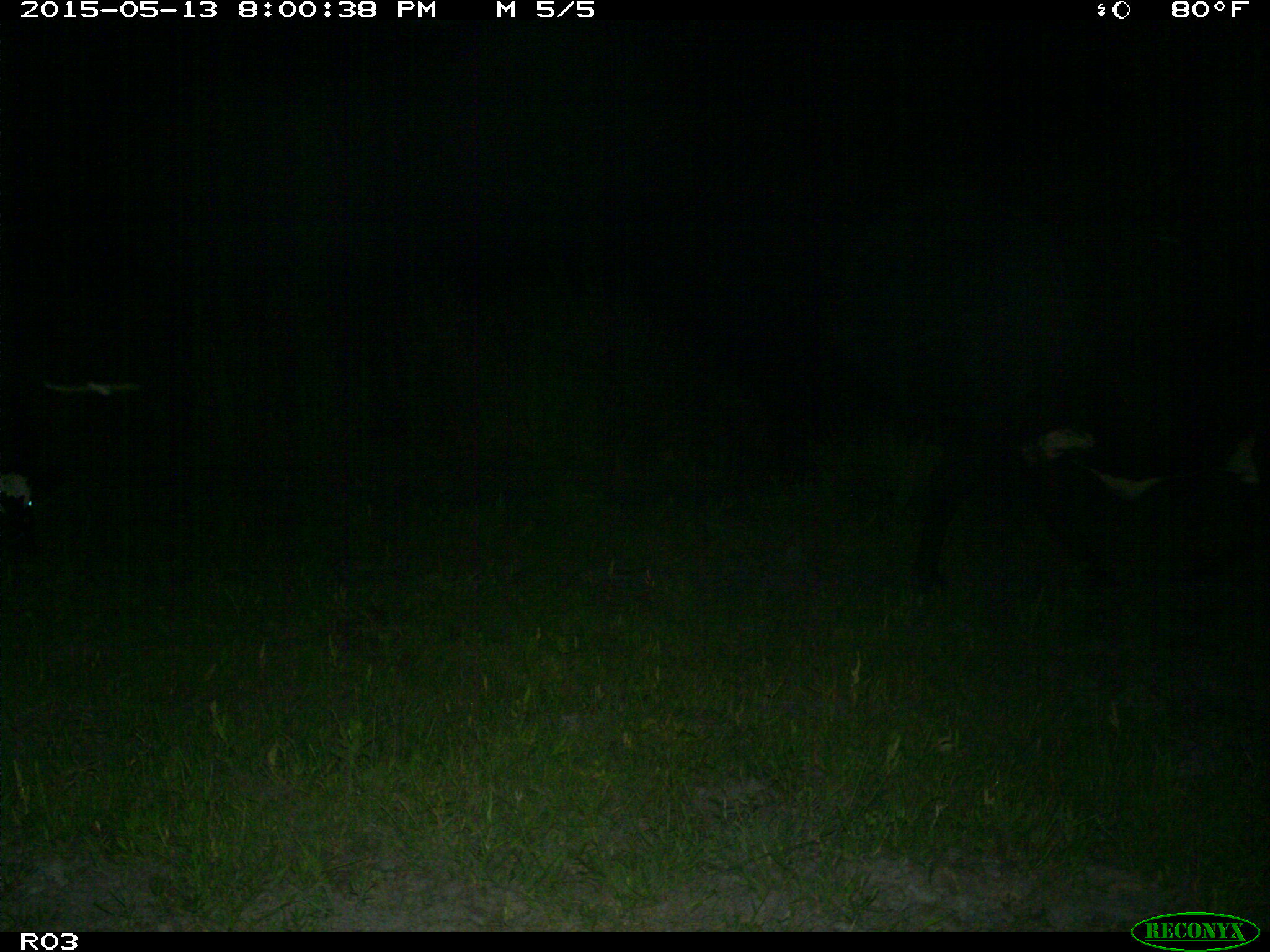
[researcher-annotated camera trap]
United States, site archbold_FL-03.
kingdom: Animalia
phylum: Chordata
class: Mammalia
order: Artiodactyla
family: Bovidae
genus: Bos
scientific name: Bos taurus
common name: domestic cow